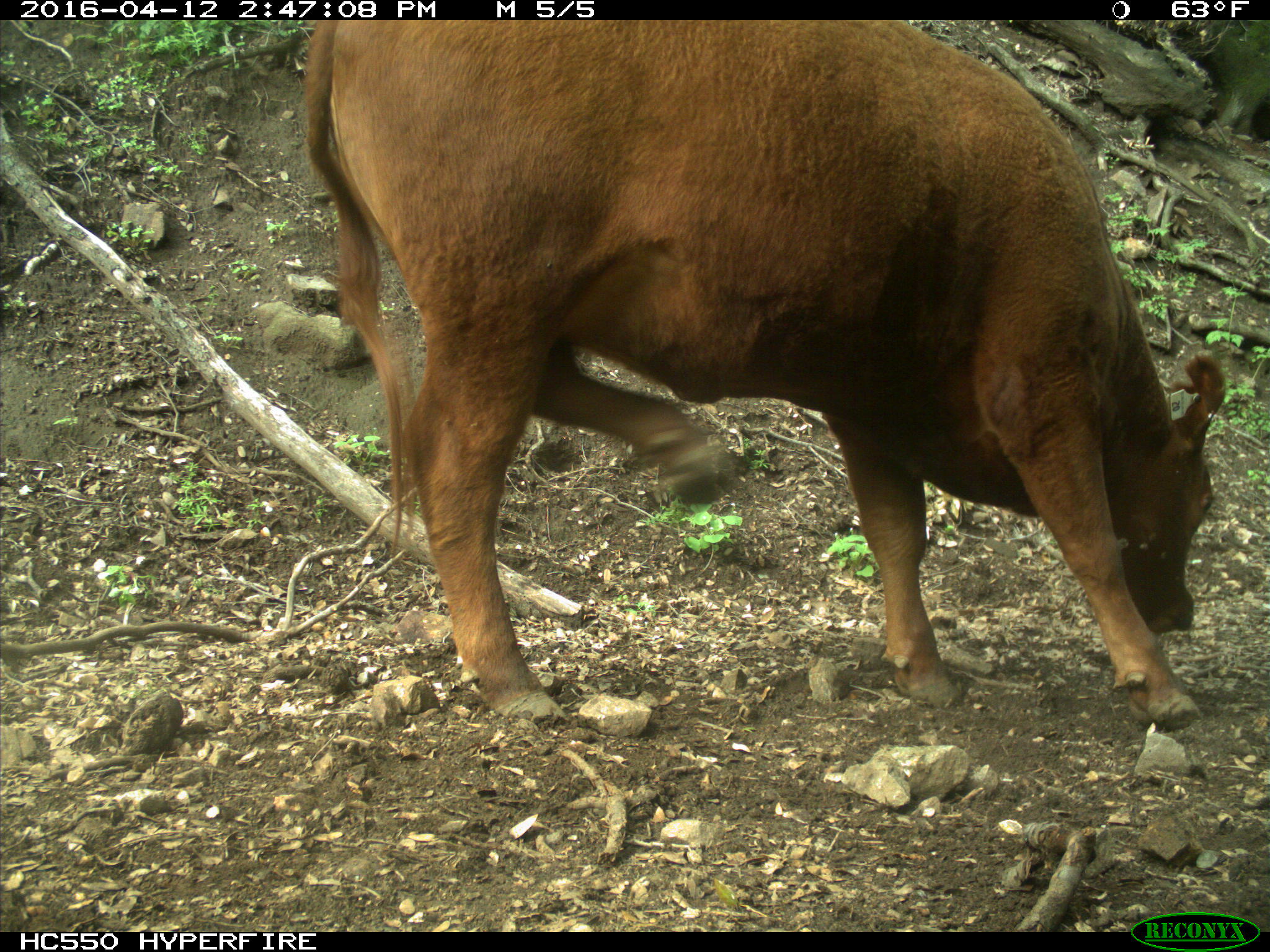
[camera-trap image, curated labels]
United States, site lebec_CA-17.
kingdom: Animalia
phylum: Chordata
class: Mammalia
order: Artiodactyla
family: Bovidae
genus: Bos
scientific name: Bos taurus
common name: domestic cow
Bos taurus (domestic cow).